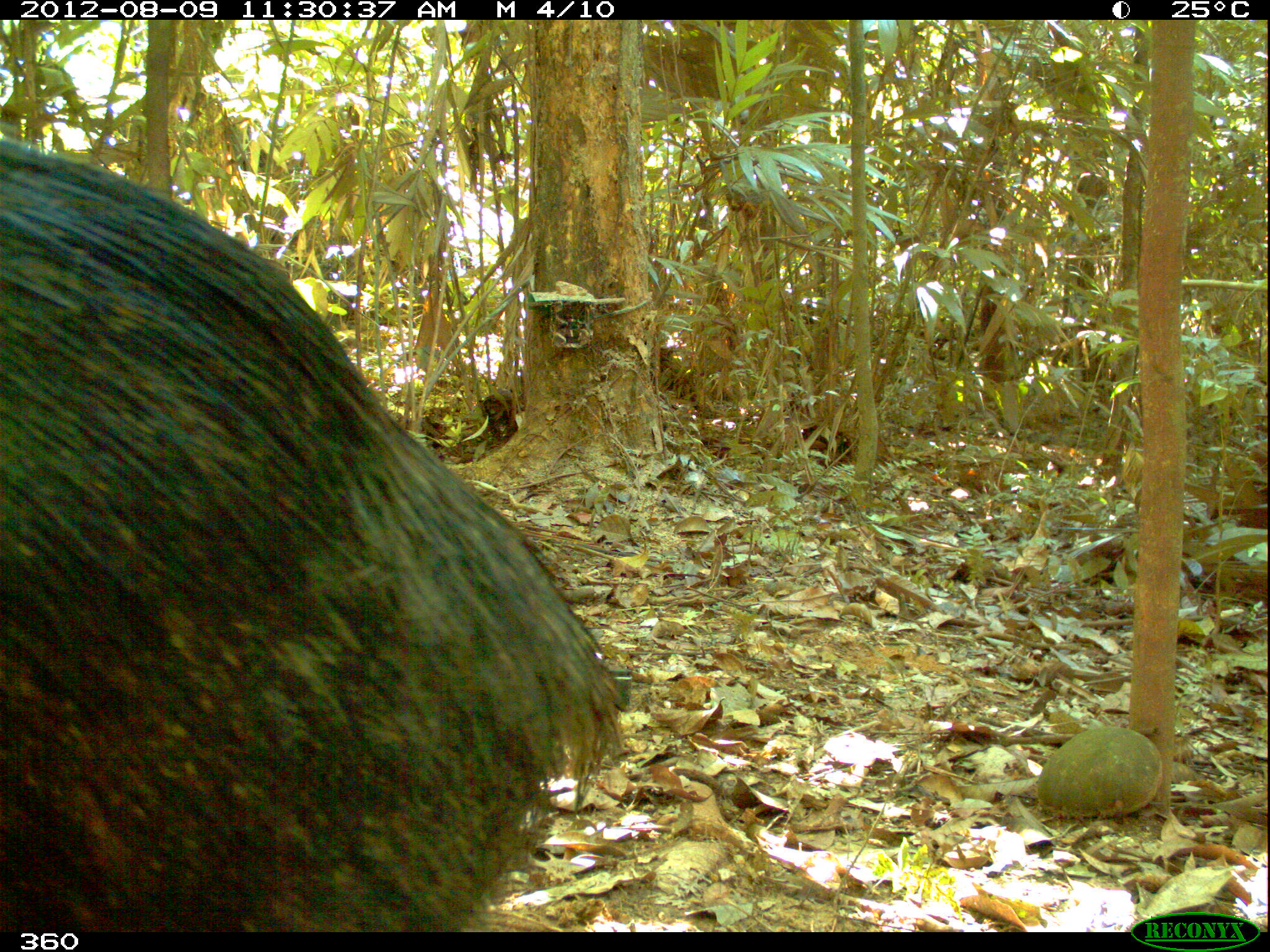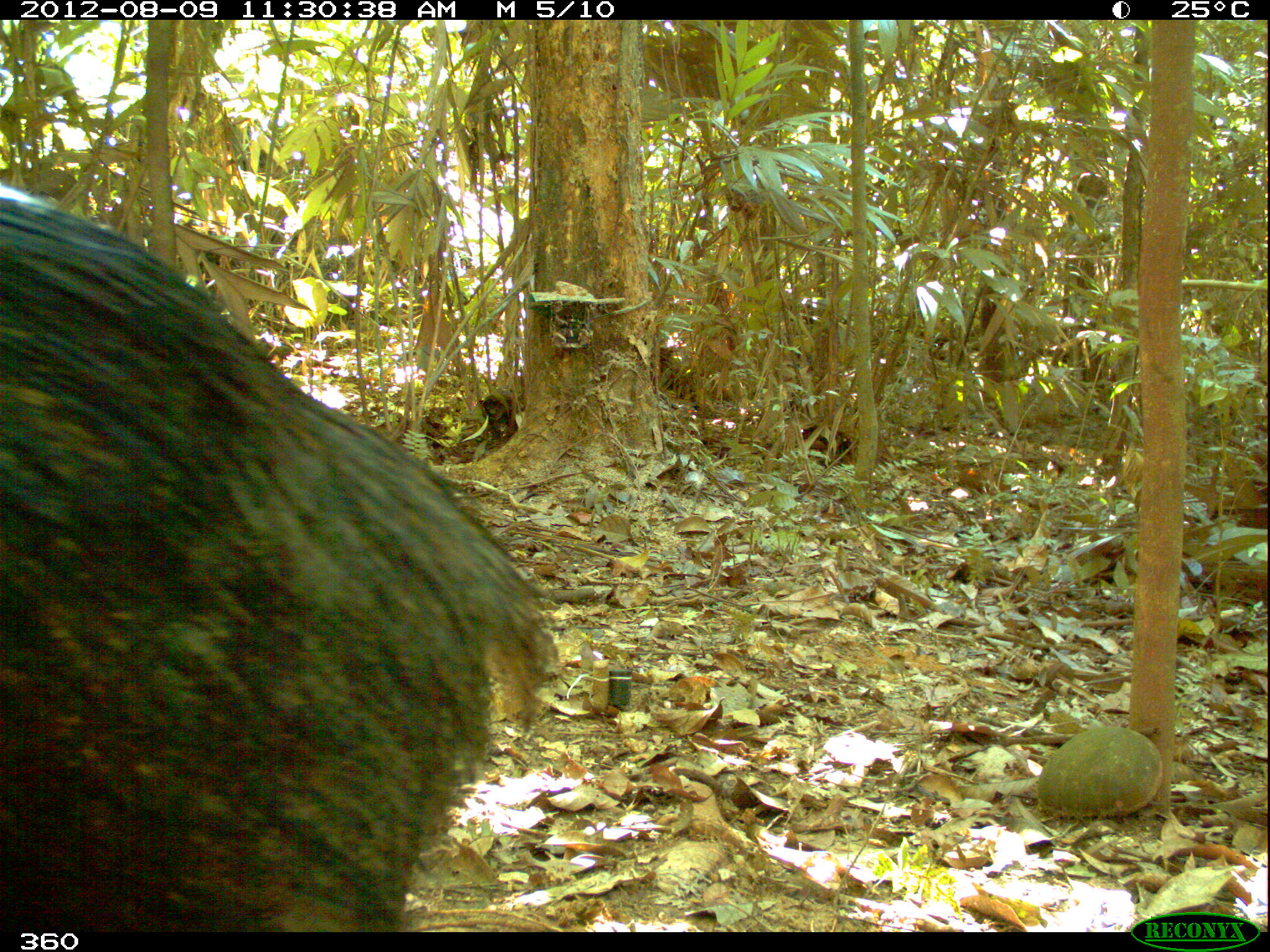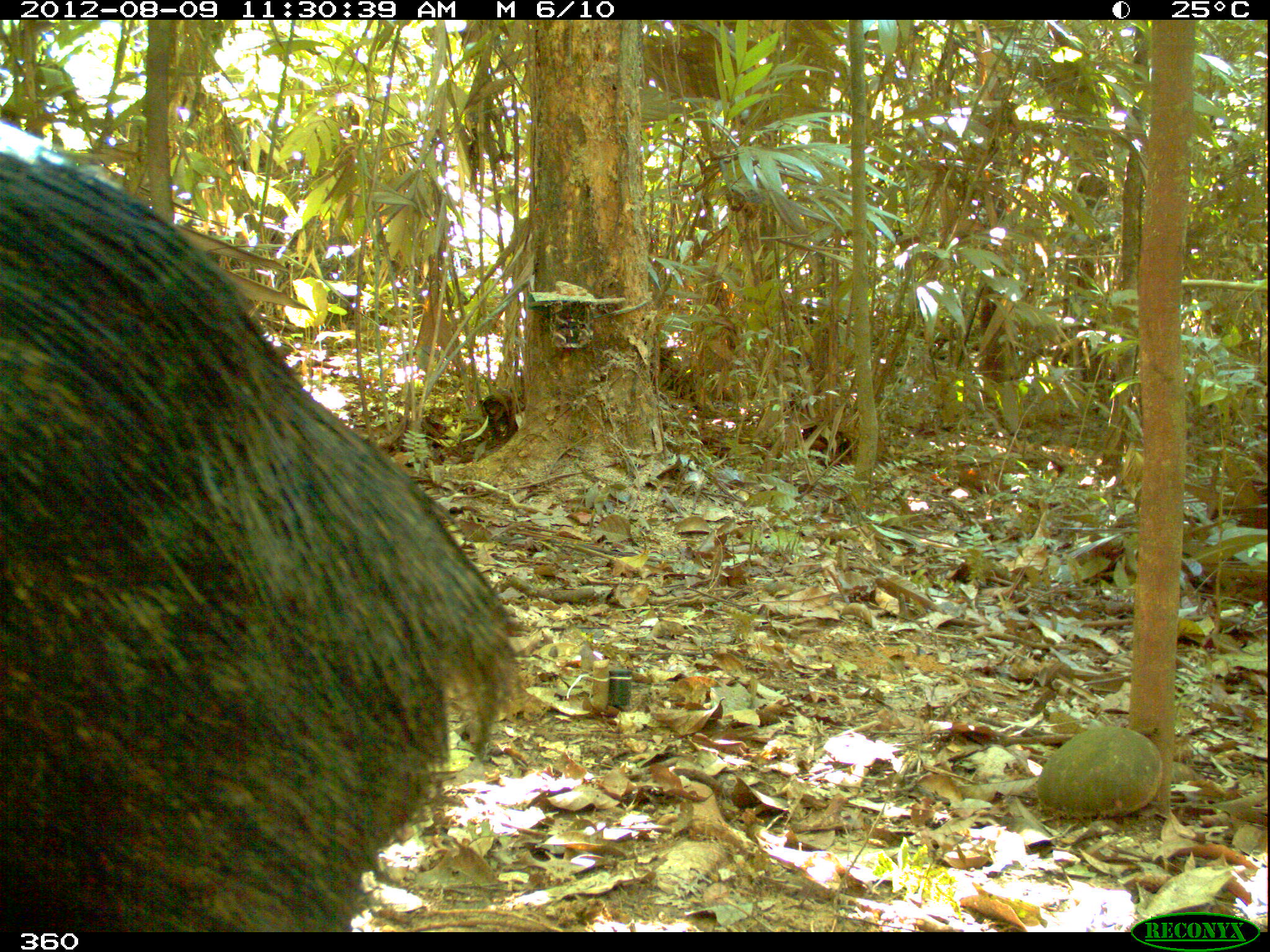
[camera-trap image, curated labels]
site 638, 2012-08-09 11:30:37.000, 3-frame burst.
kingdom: Animalia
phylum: Chordata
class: Mammalia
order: Artiodactyla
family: Tayassuidae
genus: Tayassu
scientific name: Tayassu pecari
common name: white-lipped peccary